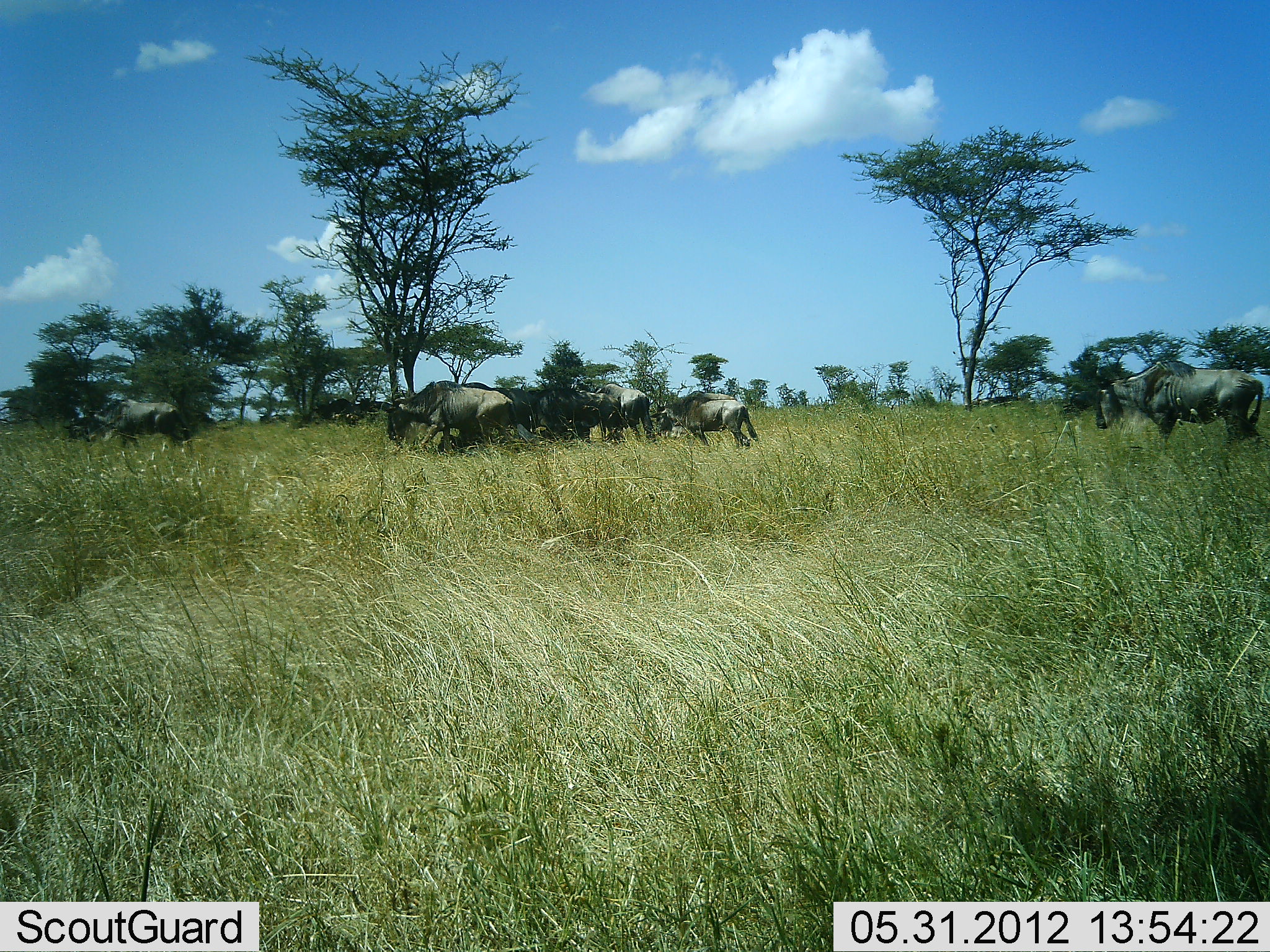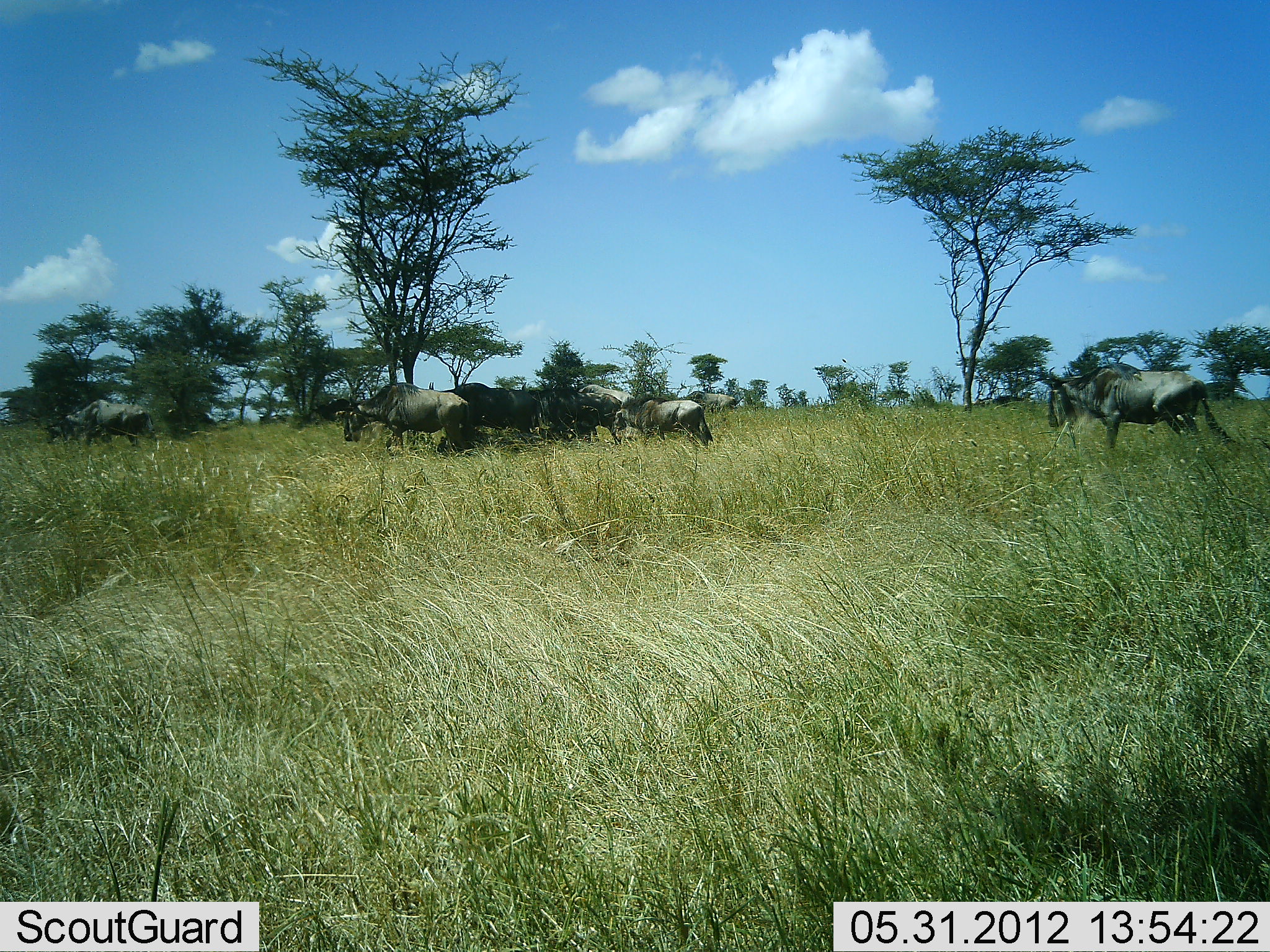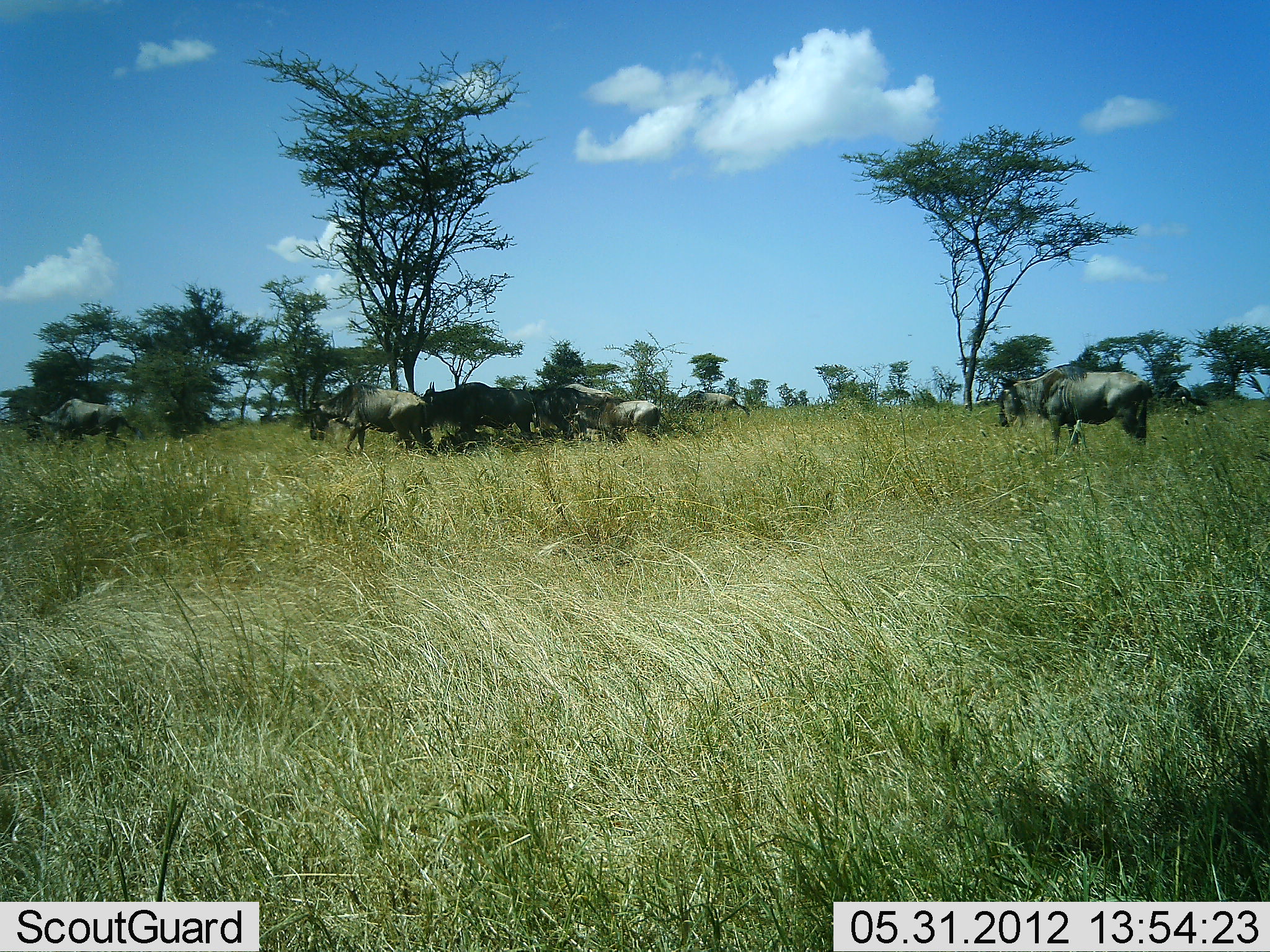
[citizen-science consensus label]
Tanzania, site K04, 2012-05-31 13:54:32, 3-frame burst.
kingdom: Animalia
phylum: Chordata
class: Mammalia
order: Artiodactyla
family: Bovidae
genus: Connochaetes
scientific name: Connochaetes taurinus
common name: blue wildebeest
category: wildebeest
Wildebeest (blue wildebeest) (Connochaetes taurinus), count 6. Behavior (volunteer vote fractions): standing 10%, resting 0%, moving 90%, interacting 0%. Young present (vote fraction): 0%. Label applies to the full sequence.